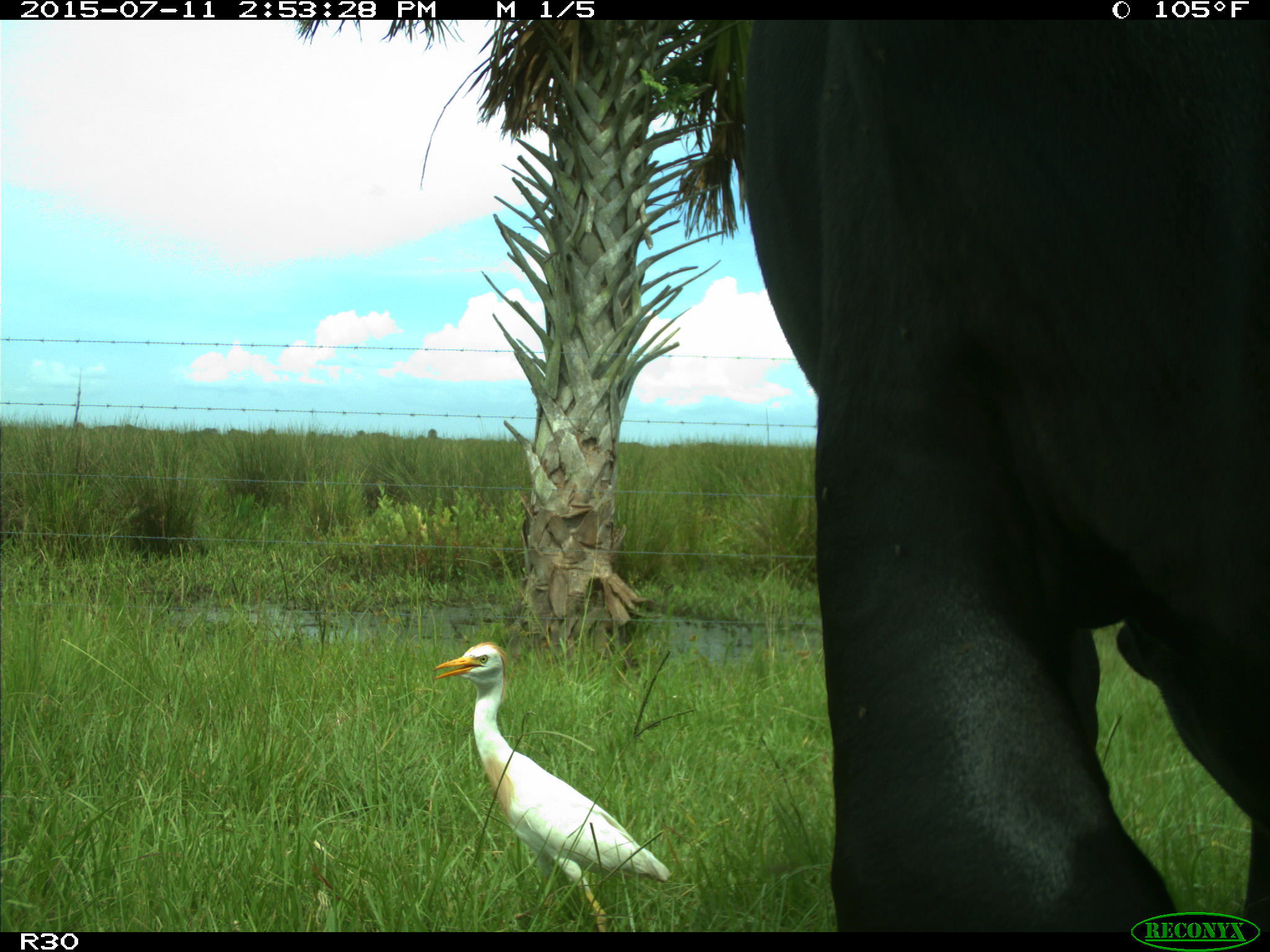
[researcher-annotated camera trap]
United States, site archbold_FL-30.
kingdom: Animalia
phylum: Chordata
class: Mammalia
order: Artiodactyla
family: Bovidae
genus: Bos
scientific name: Bos taurus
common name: domestic cow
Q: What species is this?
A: Bos taurus (domestic cow).